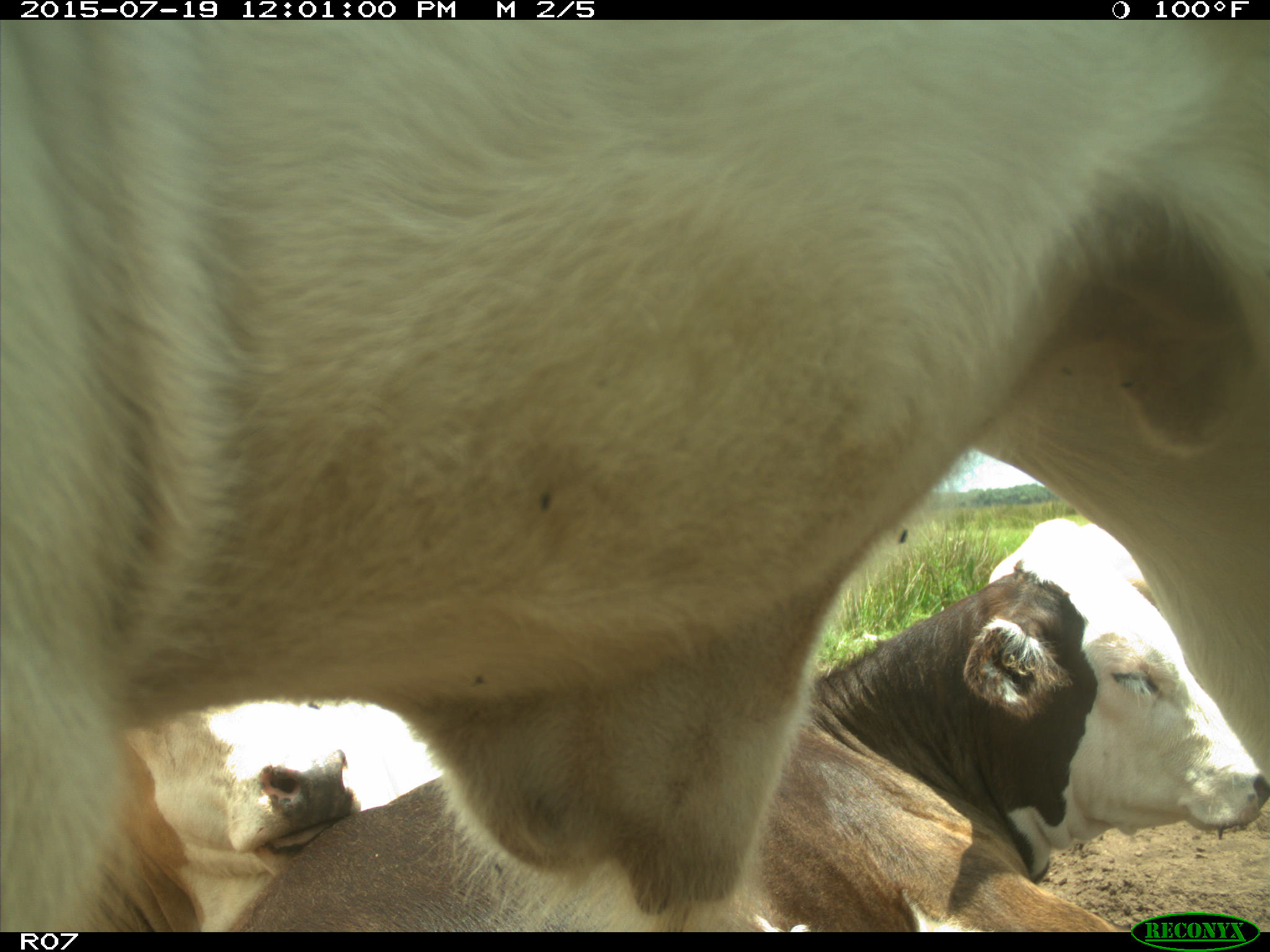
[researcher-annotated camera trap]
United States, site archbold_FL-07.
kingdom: Animalia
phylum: Chordata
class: Mammalia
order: Artiodactyla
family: Bovidae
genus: Bos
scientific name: Bos taurus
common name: domestic cow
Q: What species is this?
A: Bos taurus (domestic cow).